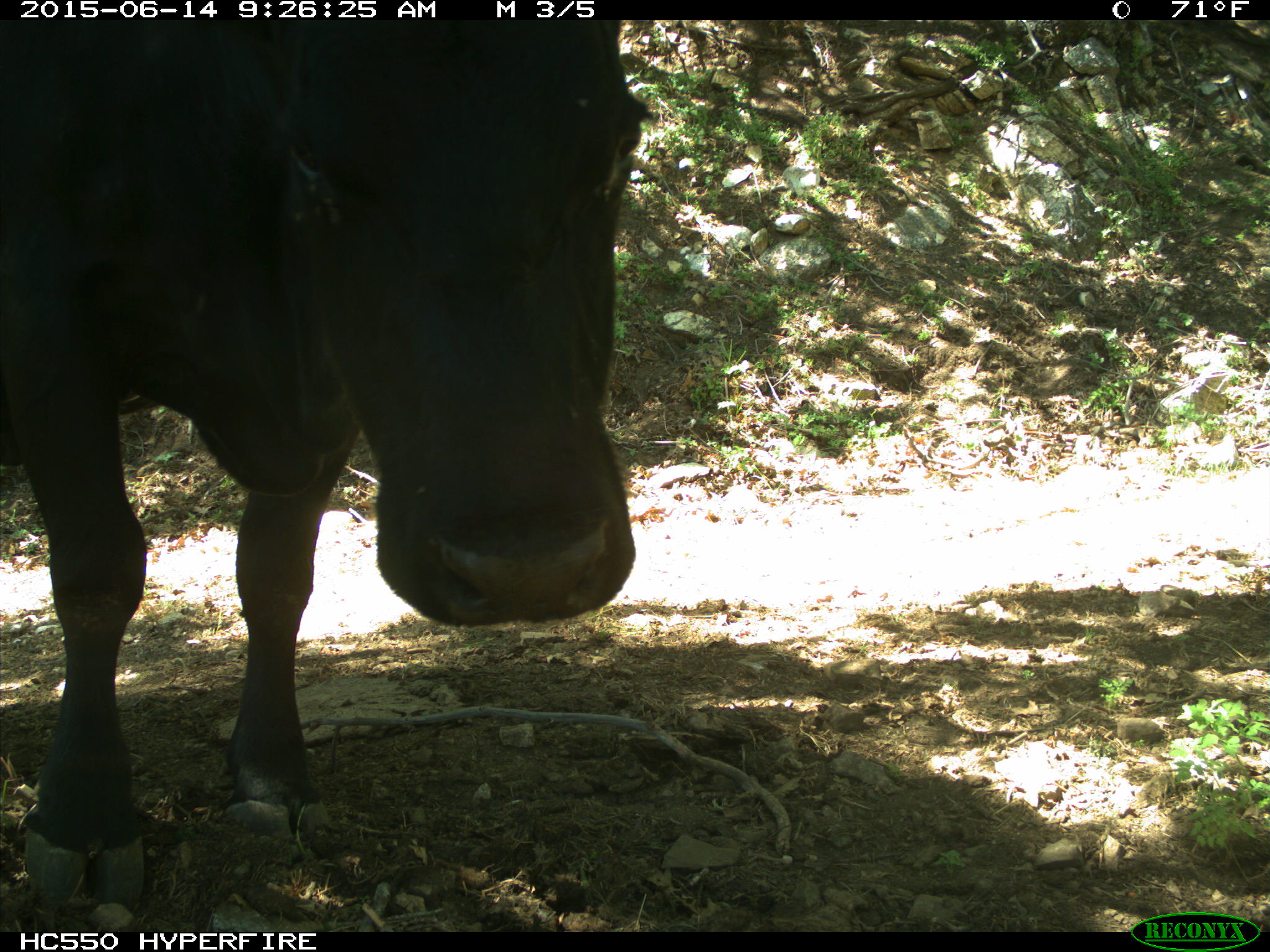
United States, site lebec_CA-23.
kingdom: Animalia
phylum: Chordata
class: Mammalia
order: Artiodactyla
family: Bovidae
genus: Bos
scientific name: Bos taurus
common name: domestic cow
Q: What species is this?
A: Bos taurus (domestic cow).